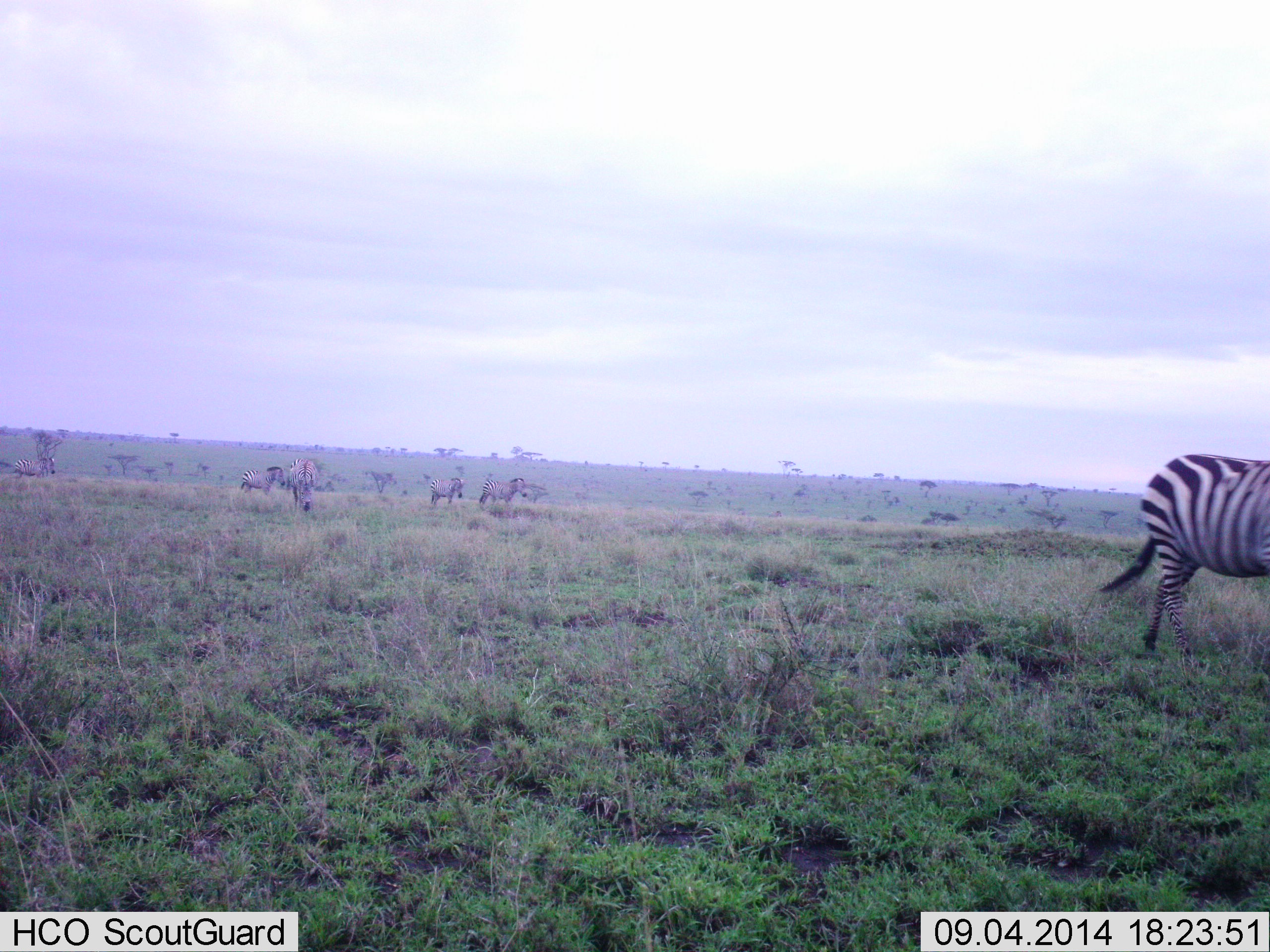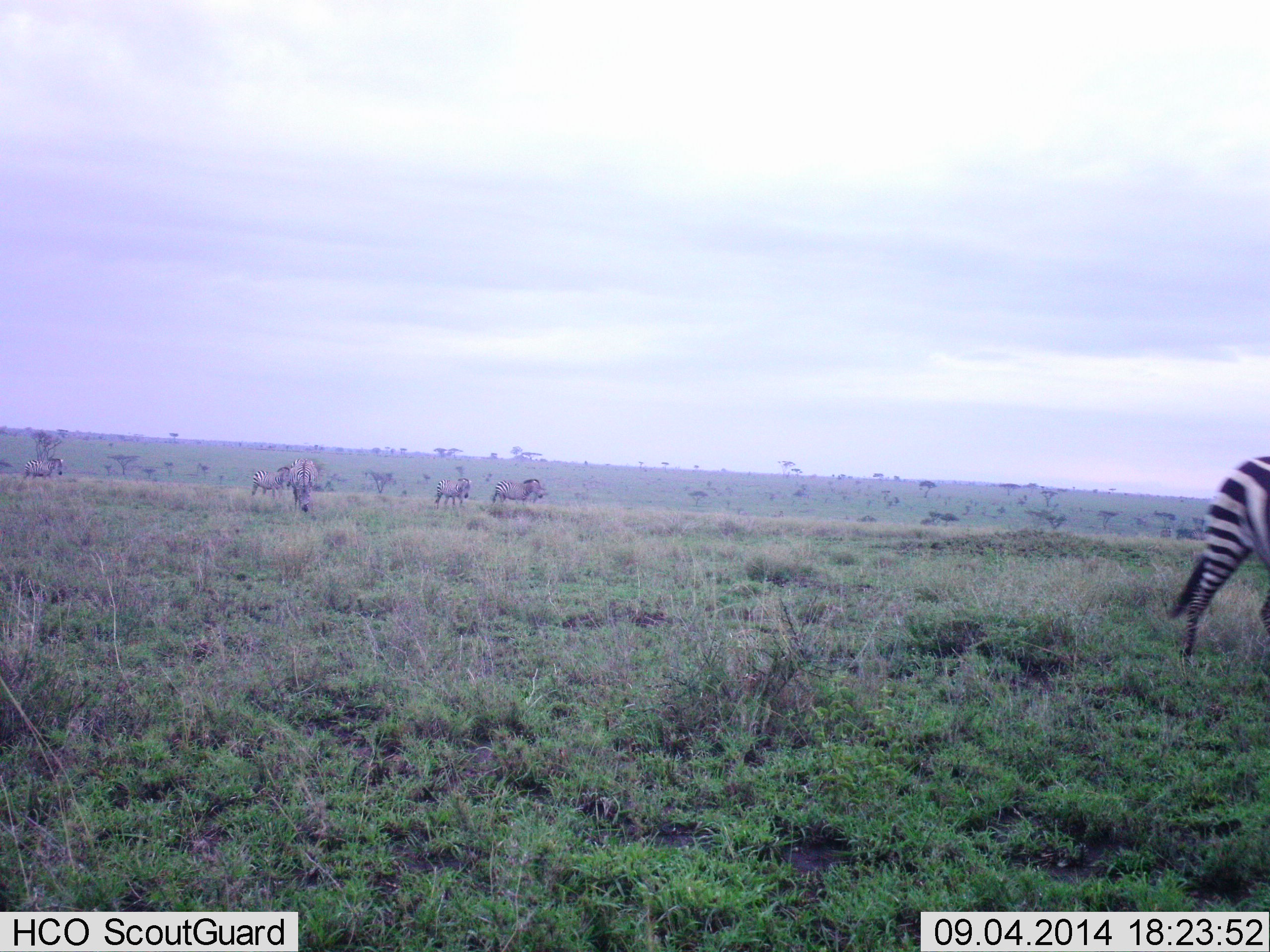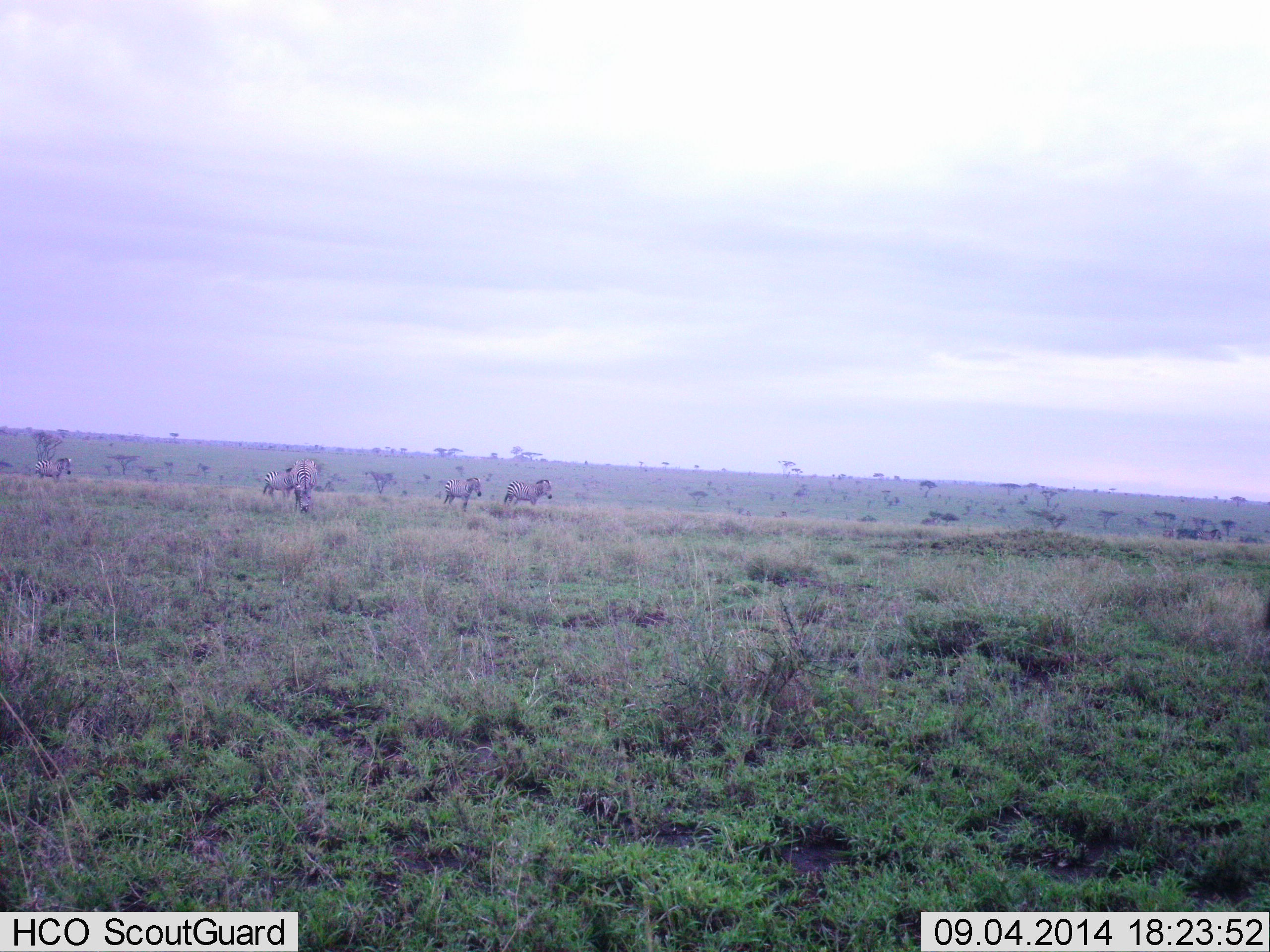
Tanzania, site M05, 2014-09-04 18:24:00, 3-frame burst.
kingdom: Animalia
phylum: Chordata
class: Mammalia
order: Perissodactyla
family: Equidae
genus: Equus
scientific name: Equus quagga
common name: plains zebra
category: zebra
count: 6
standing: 36%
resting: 0%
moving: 82%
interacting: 0%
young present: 0%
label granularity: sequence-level